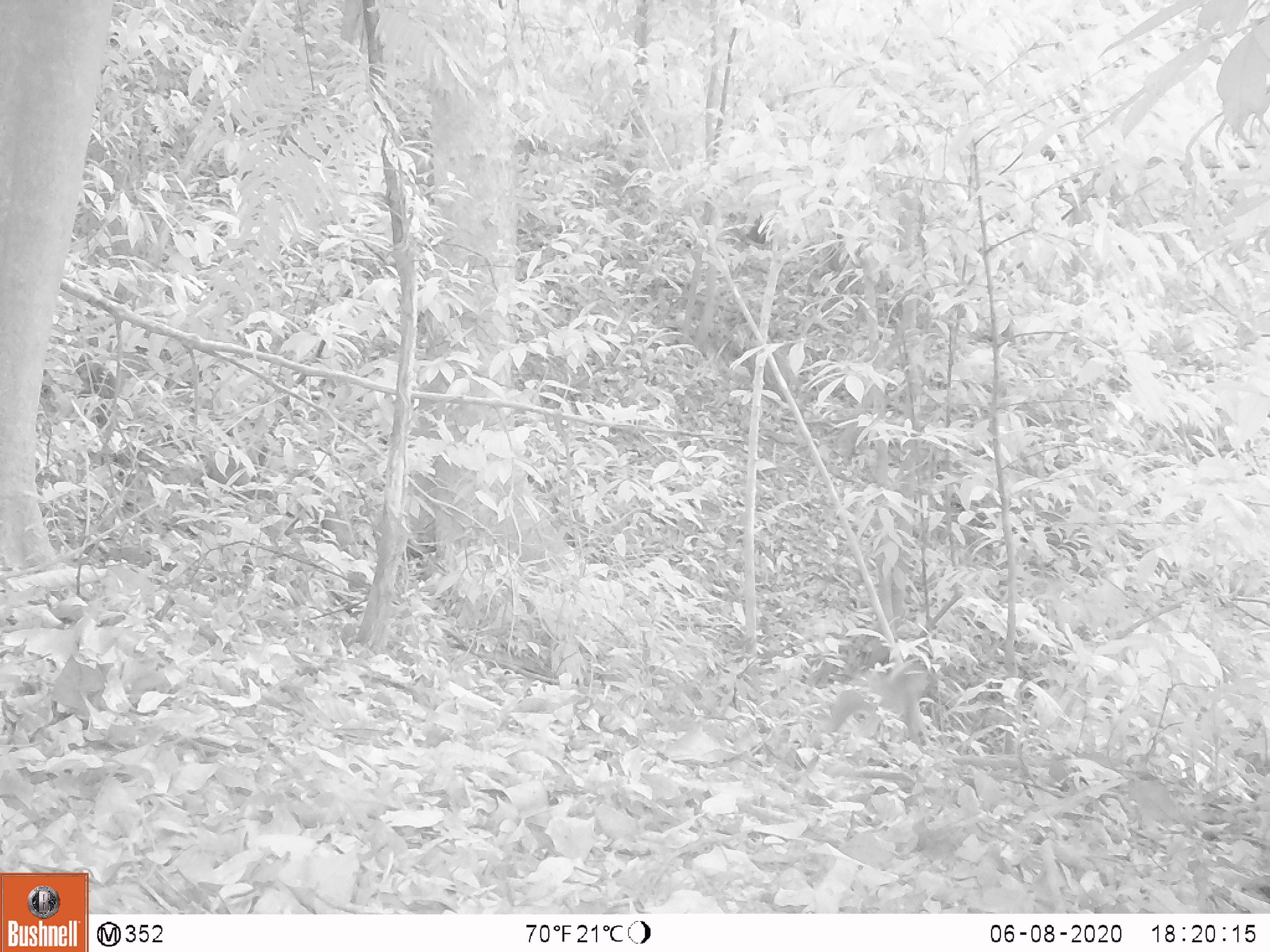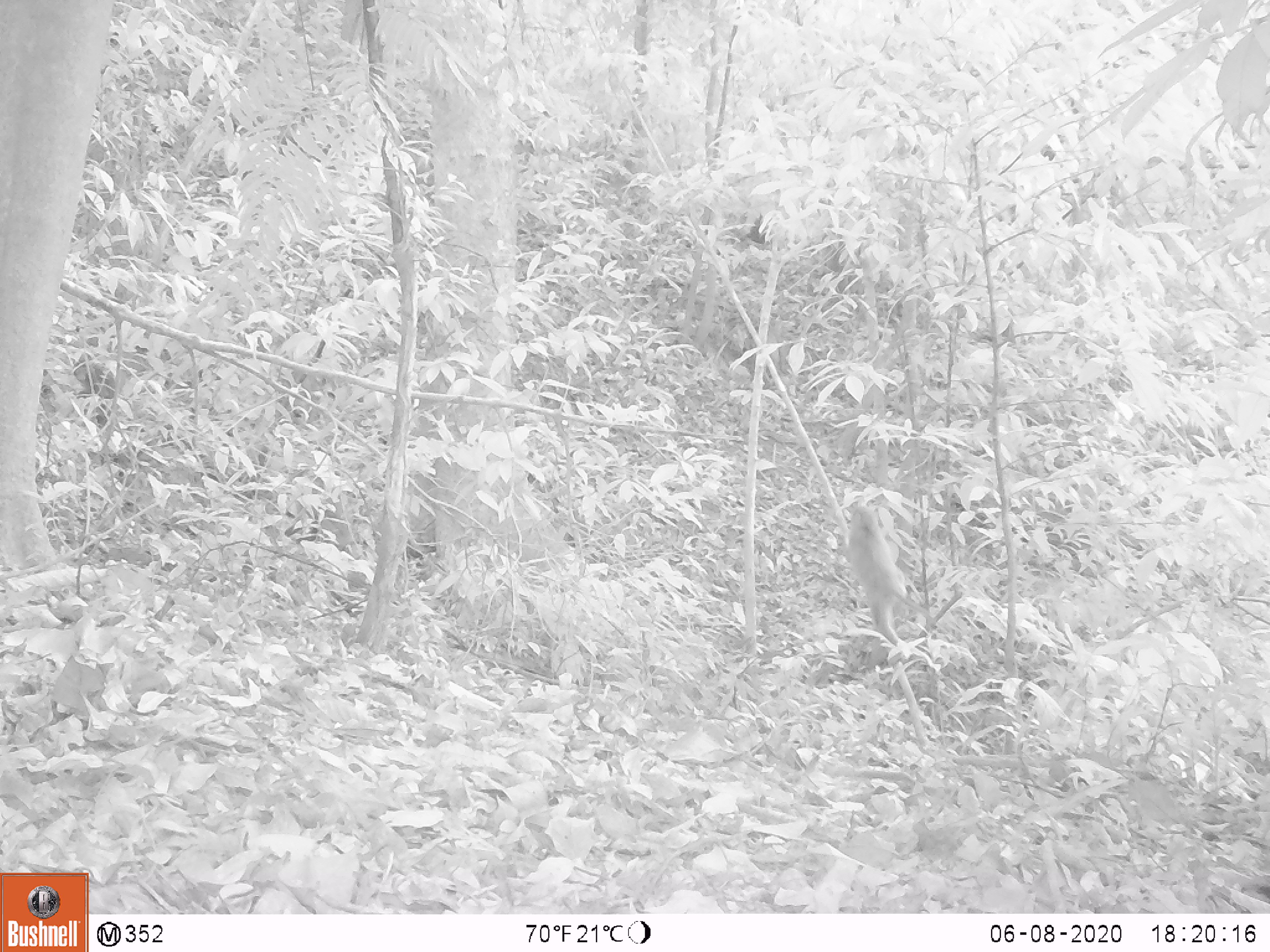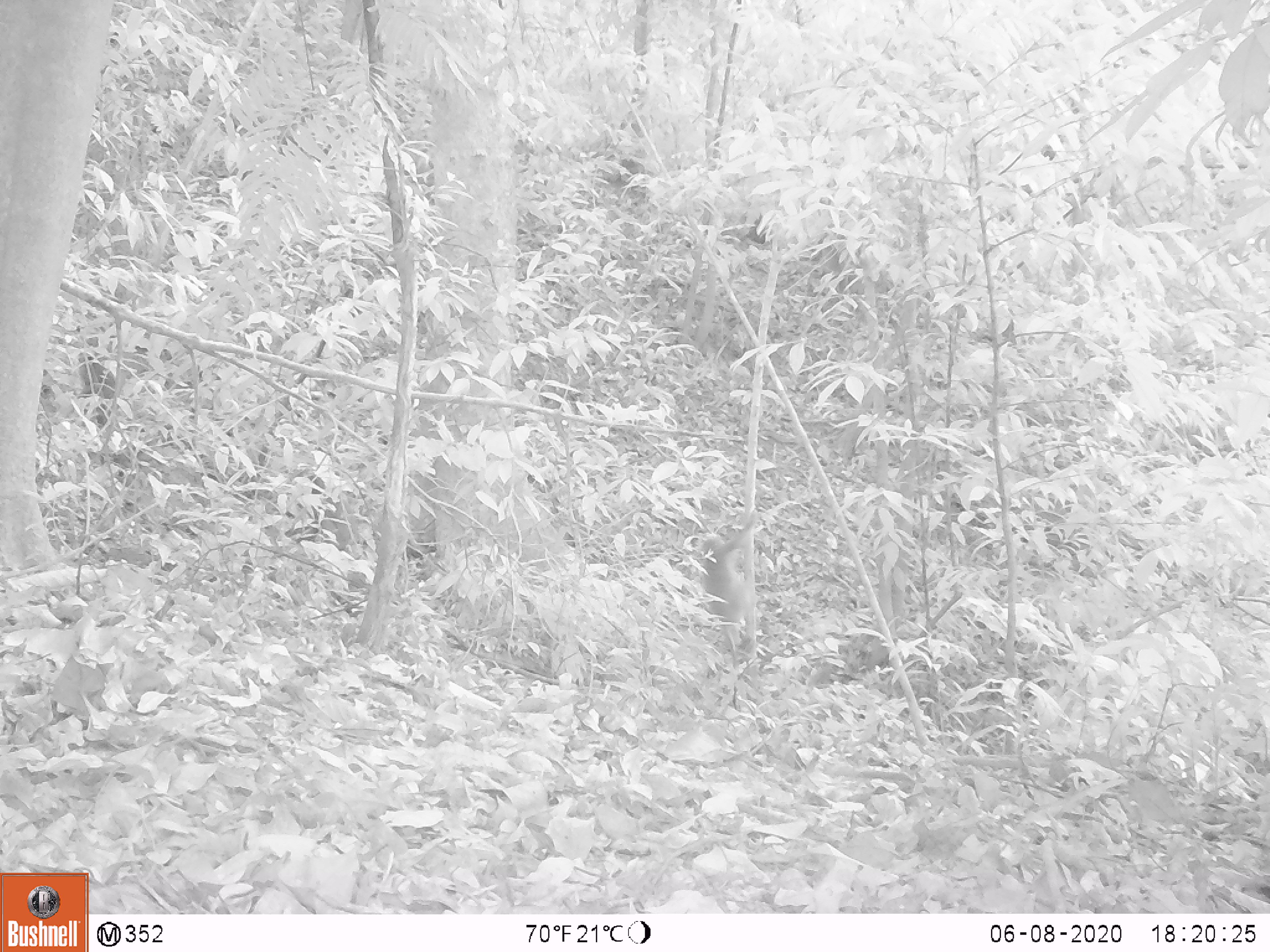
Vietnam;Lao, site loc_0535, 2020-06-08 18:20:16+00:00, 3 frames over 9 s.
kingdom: Animalia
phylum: Chordata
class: Mammalia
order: Primates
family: Cercopithecidae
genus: Macaca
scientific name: Macaca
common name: macaques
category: assam or rhesus macaque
Assam or rhesus macaque (macaques) (Macaca). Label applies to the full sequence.